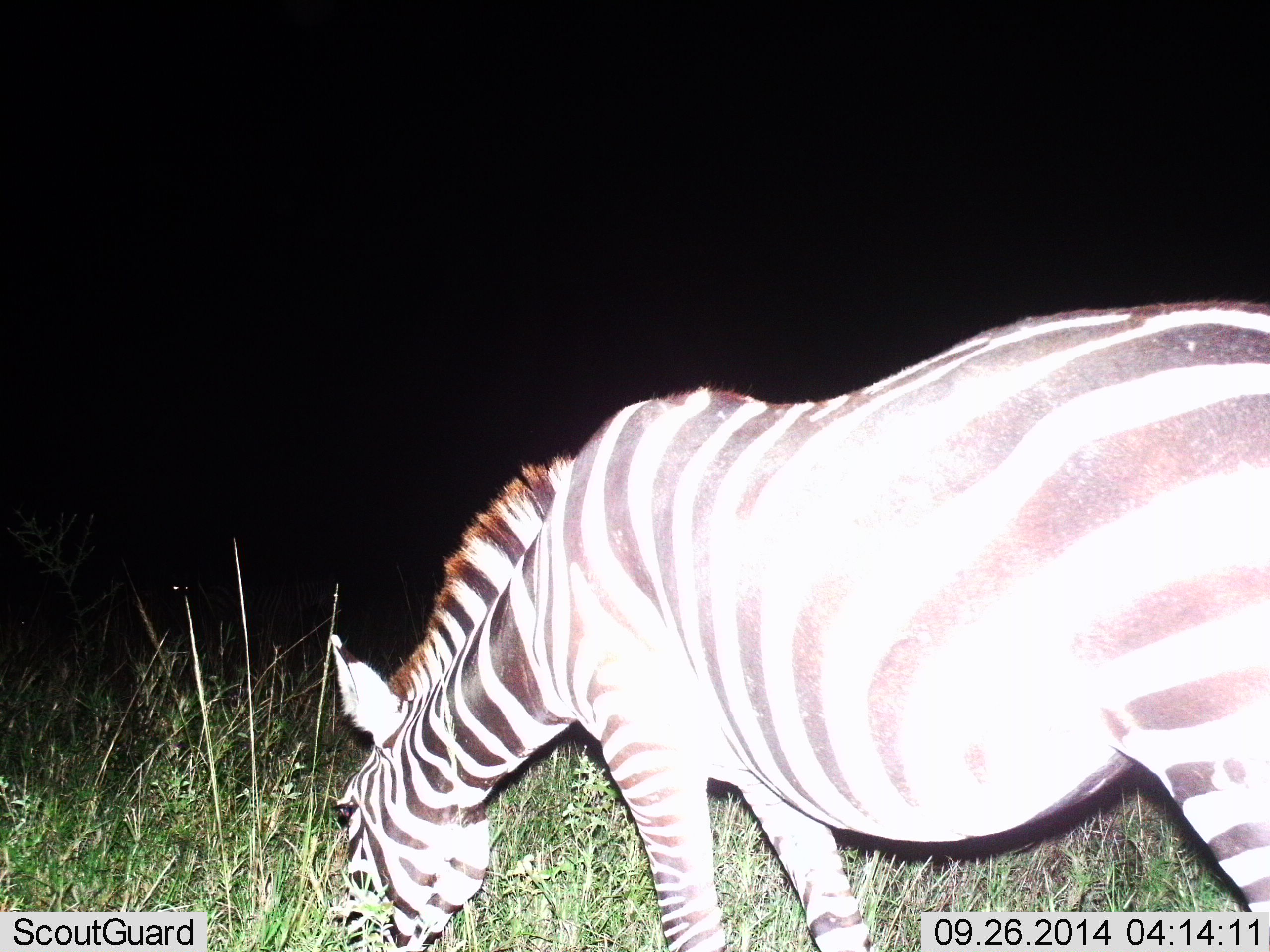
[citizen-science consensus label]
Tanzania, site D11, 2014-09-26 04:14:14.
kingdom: Animalia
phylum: Chordata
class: Mammalia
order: Perissodactyla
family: Equidae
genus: Equus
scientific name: Equus quagga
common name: plains zebra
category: zebra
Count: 1.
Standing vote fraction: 20%.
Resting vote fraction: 0%.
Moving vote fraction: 0%.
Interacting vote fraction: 0%.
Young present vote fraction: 0%.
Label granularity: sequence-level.